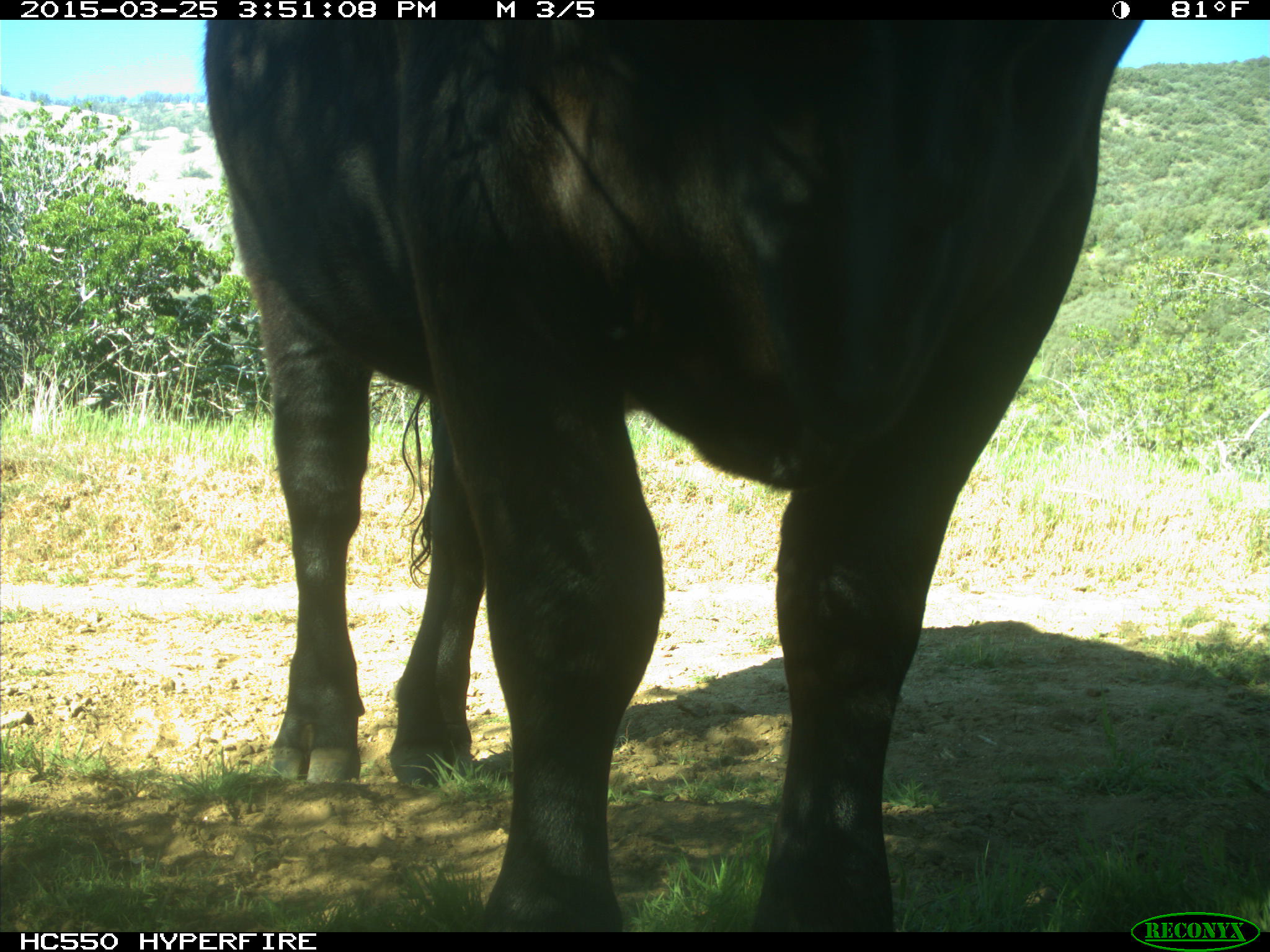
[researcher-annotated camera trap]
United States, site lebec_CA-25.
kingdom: Animalia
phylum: Chordata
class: Mammalia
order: Artiodactyla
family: Bovidae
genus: Bos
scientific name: Bos taurus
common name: domestic cow